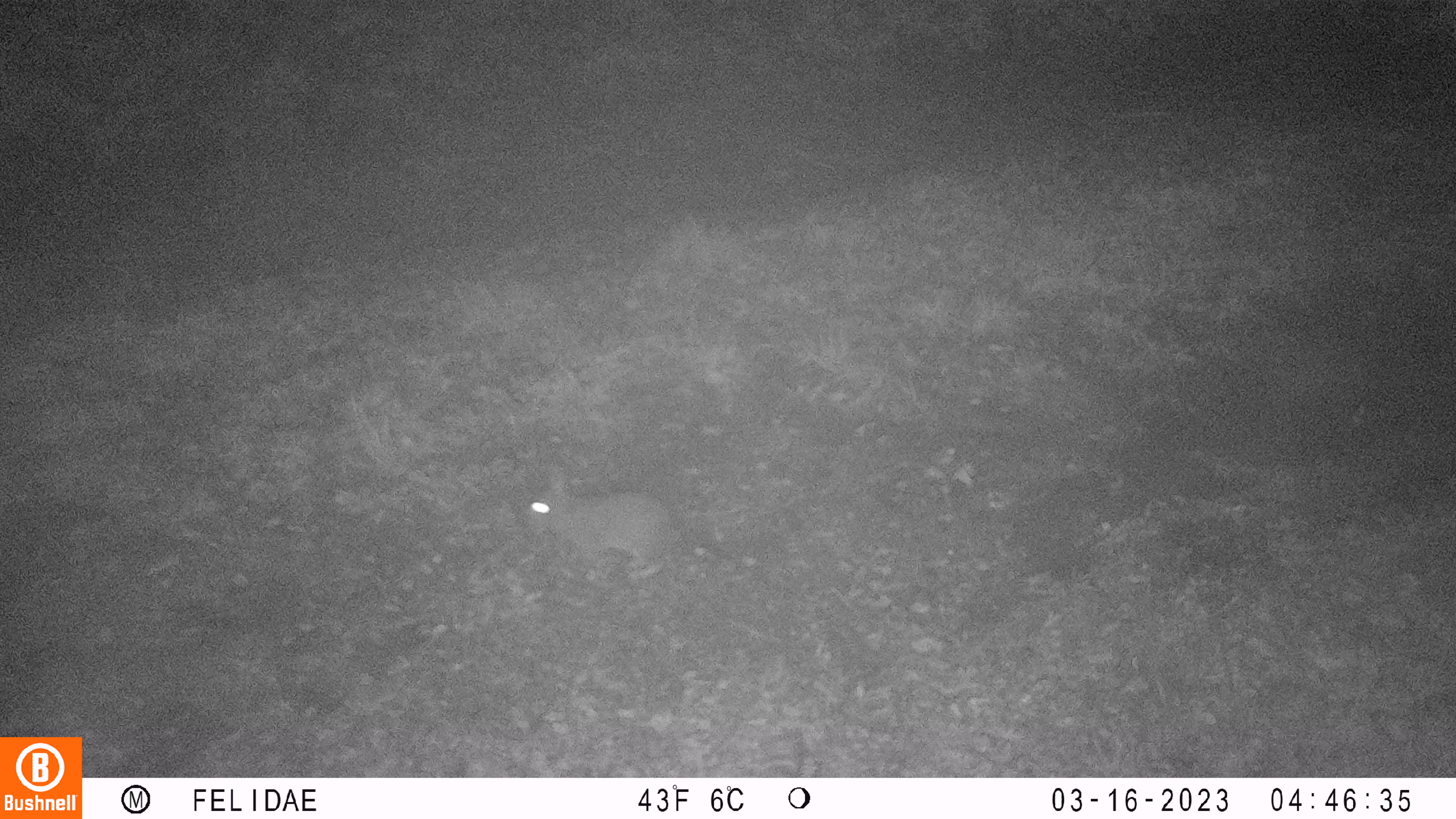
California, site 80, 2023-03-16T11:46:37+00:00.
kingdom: Animalia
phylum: Chordata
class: Mammalia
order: Lagomorpha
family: Leporidae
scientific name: Leporidae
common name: rabbit